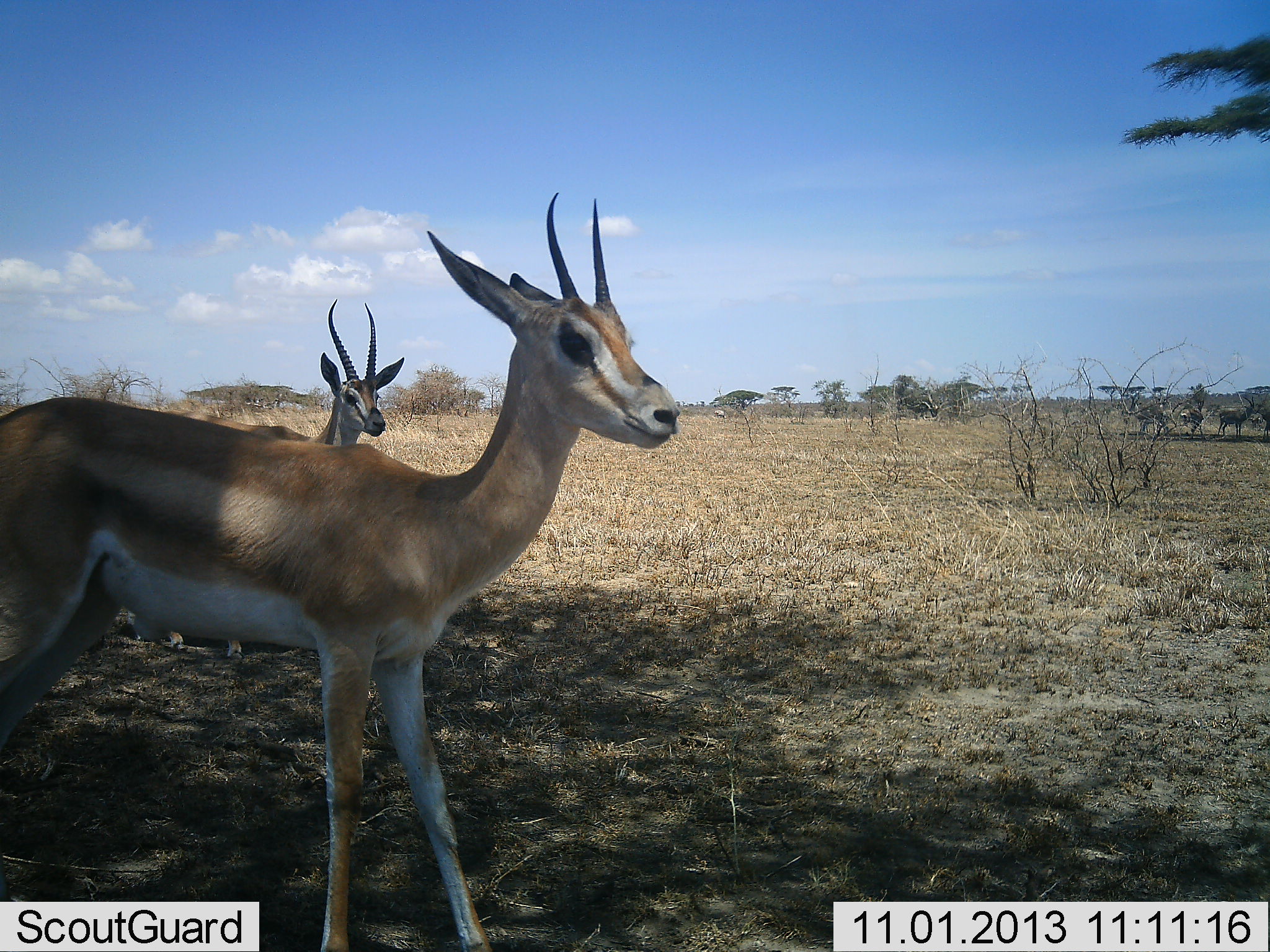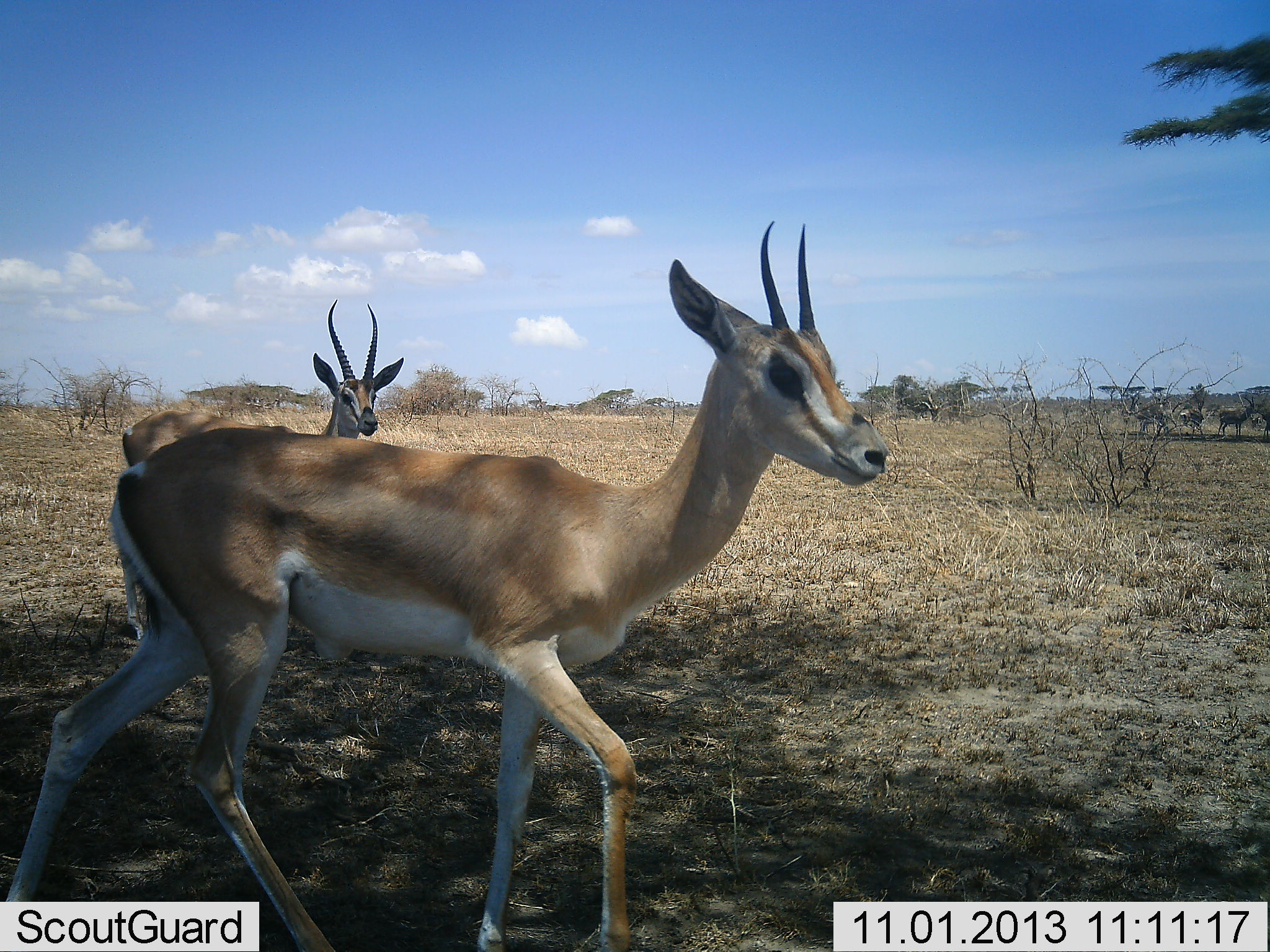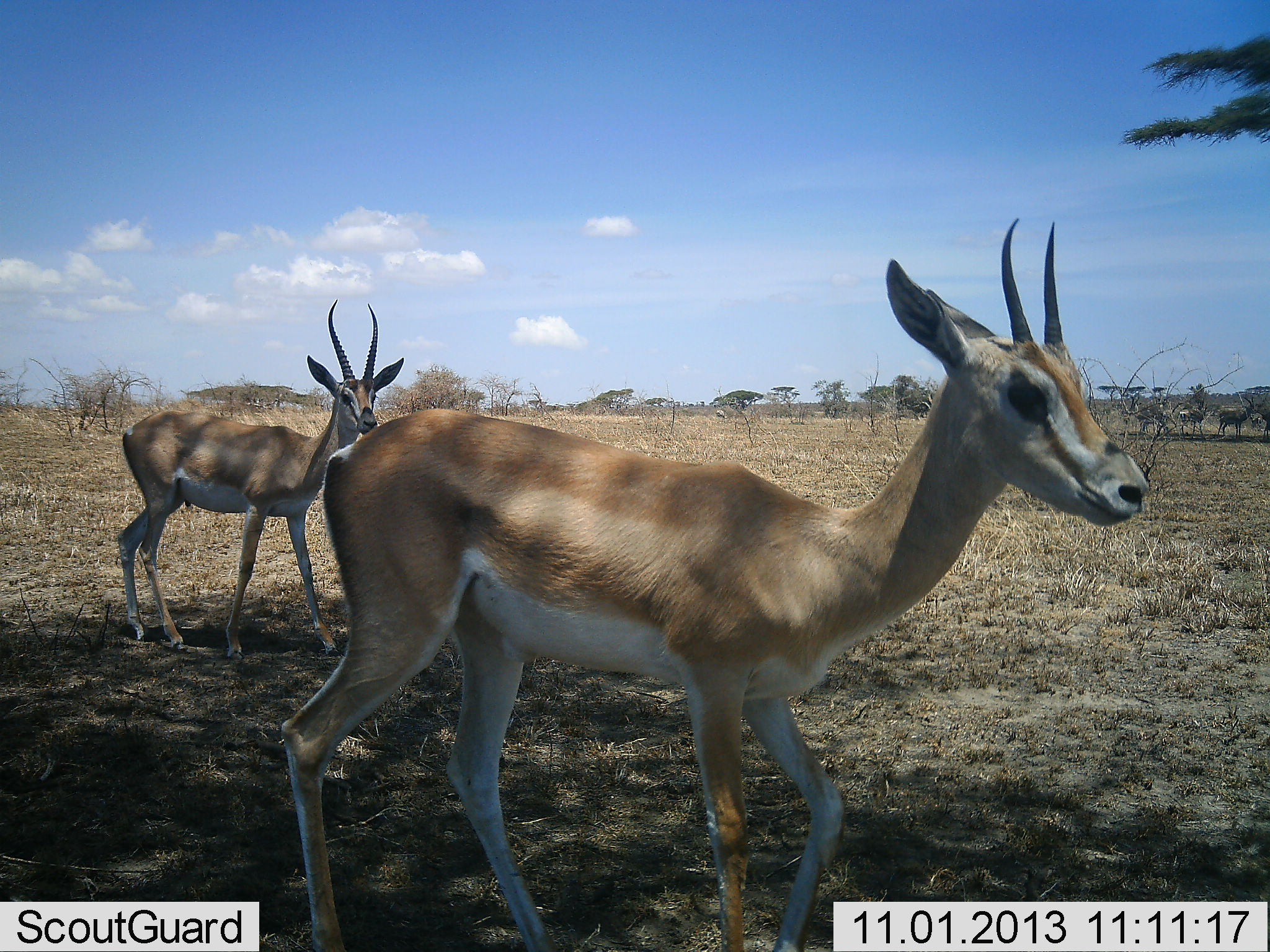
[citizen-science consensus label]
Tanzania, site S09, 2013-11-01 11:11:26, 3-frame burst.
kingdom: Animalia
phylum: Chordata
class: Mammalia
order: Artiodactyla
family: Bovidae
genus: Nanger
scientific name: Nanger granti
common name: grant's gazelle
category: gazellegrants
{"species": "gazellegrants (grant's gazelle) (Nanger granti)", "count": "2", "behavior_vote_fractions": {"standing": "61%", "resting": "0%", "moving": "94%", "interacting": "6%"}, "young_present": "6%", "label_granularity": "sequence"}